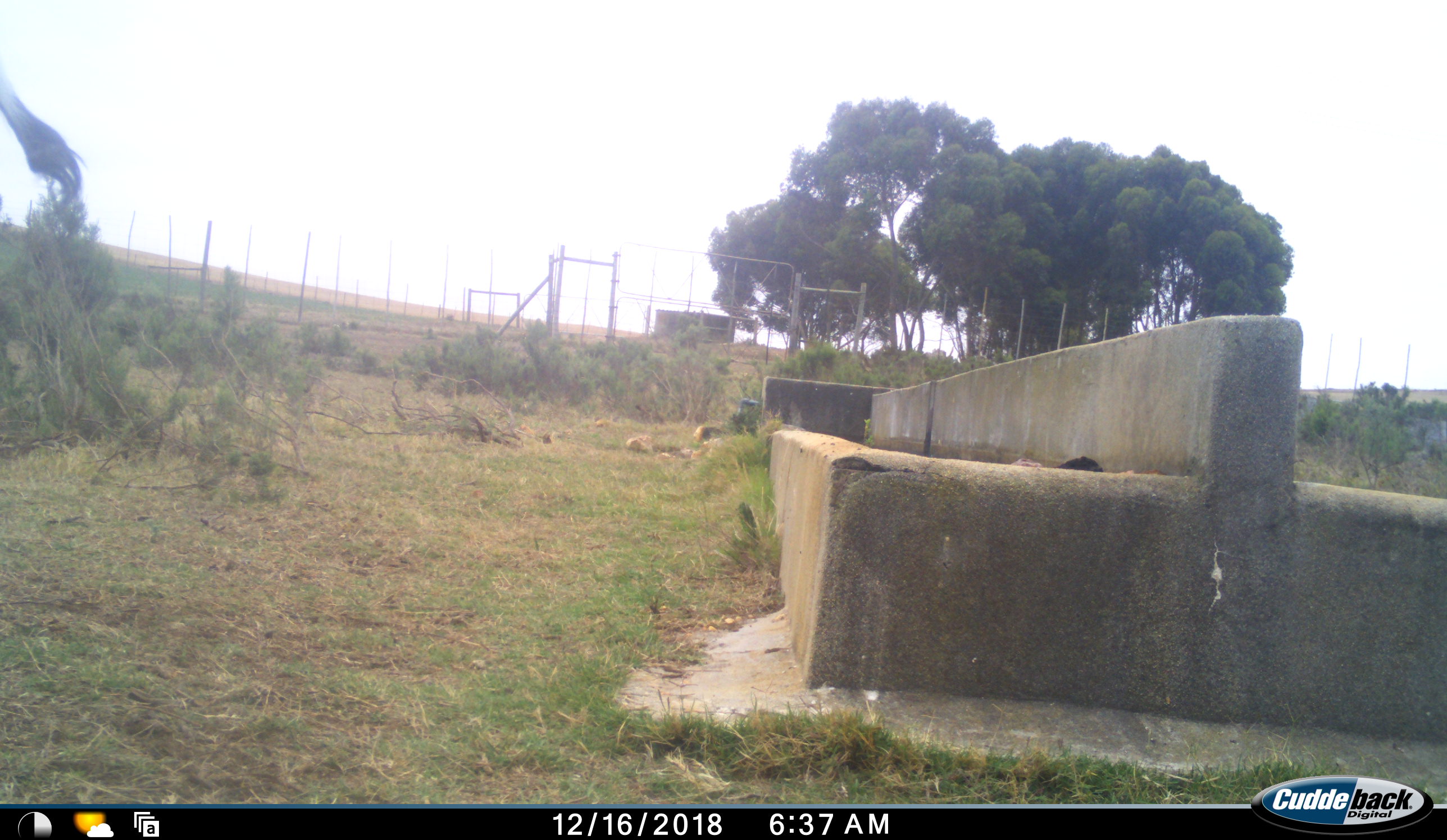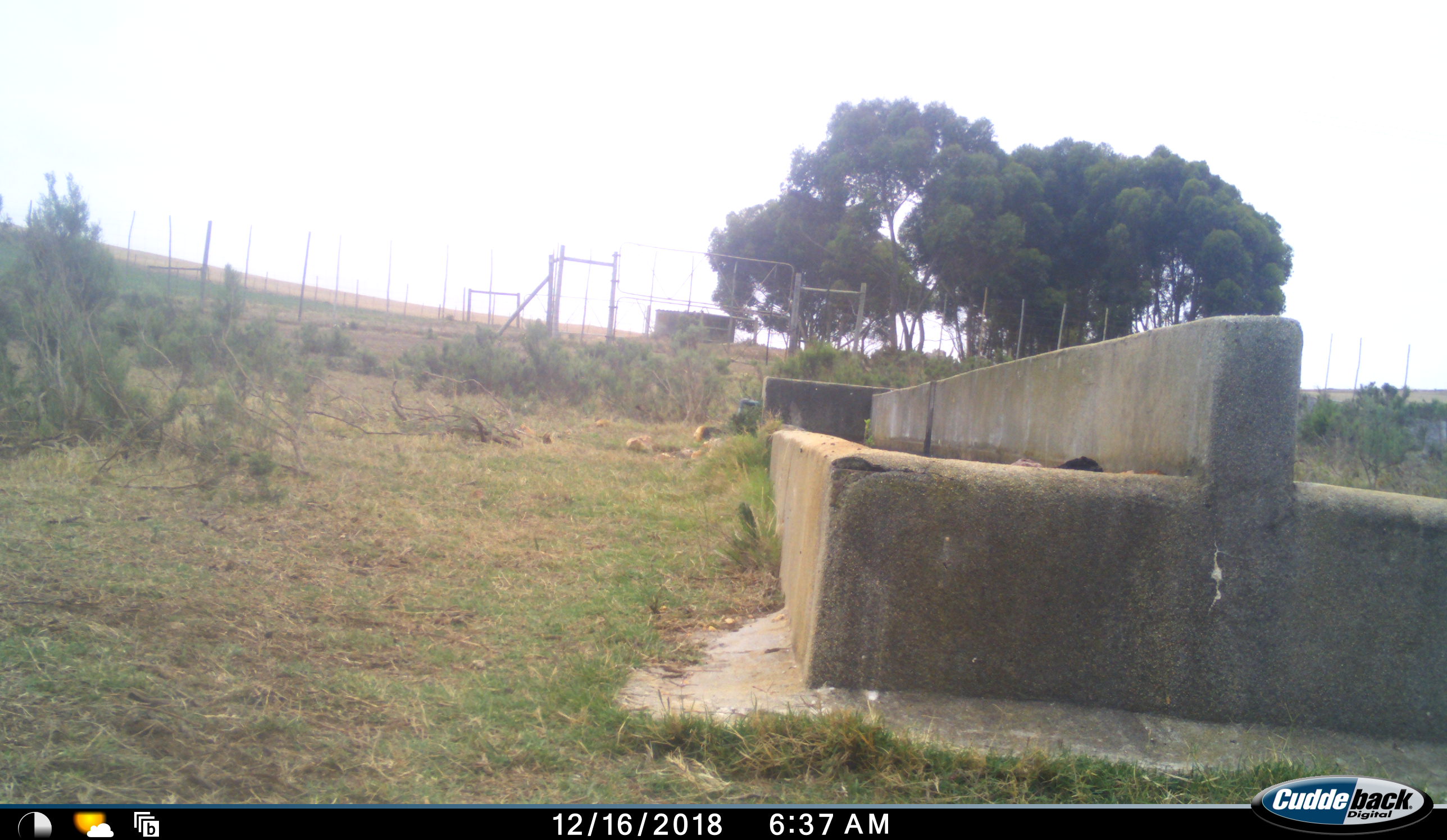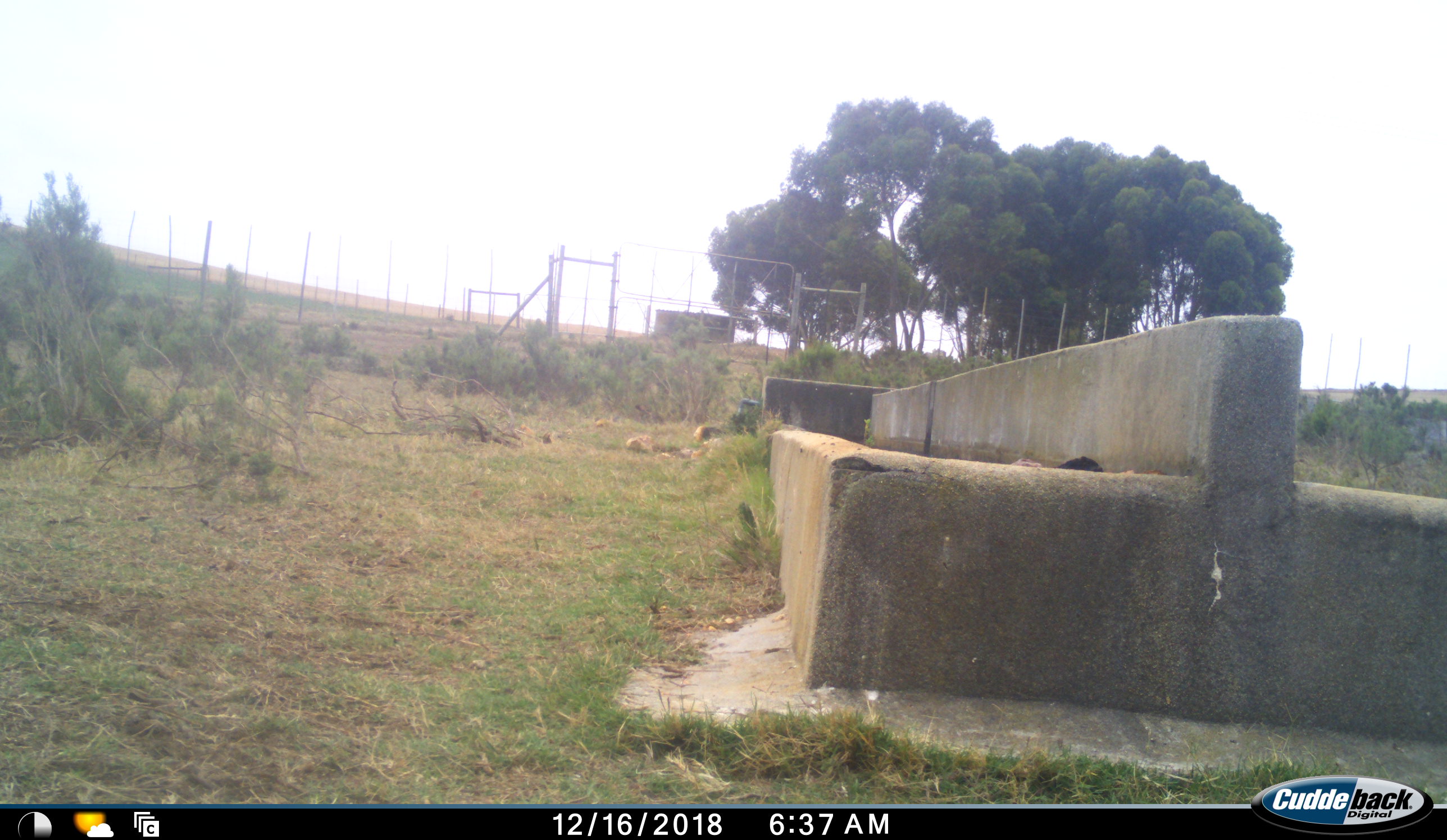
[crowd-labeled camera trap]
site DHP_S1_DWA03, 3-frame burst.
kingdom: Animalia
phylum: Chordata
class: Mammalia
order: Artiodactyla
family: Bovidae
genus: Damaliscus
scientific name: Damaliscus pygargus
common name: bontebok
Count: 1.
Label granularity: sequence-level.